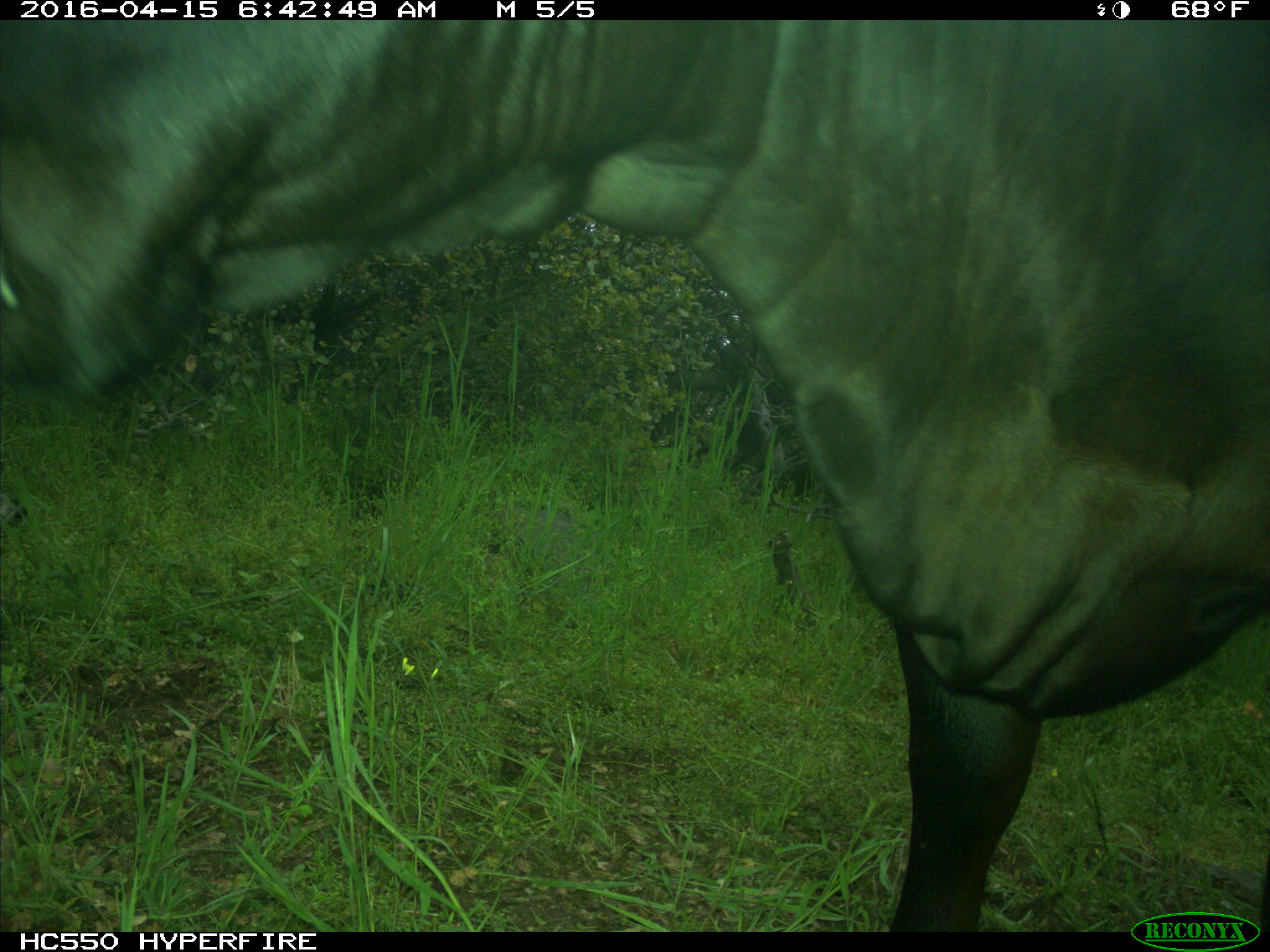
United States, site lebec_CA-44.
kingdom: Animalia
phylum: Chordata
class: Mammalia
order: Artiodactyla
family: Bovidae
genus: Bos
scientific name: Bos taurus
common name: domestic cow